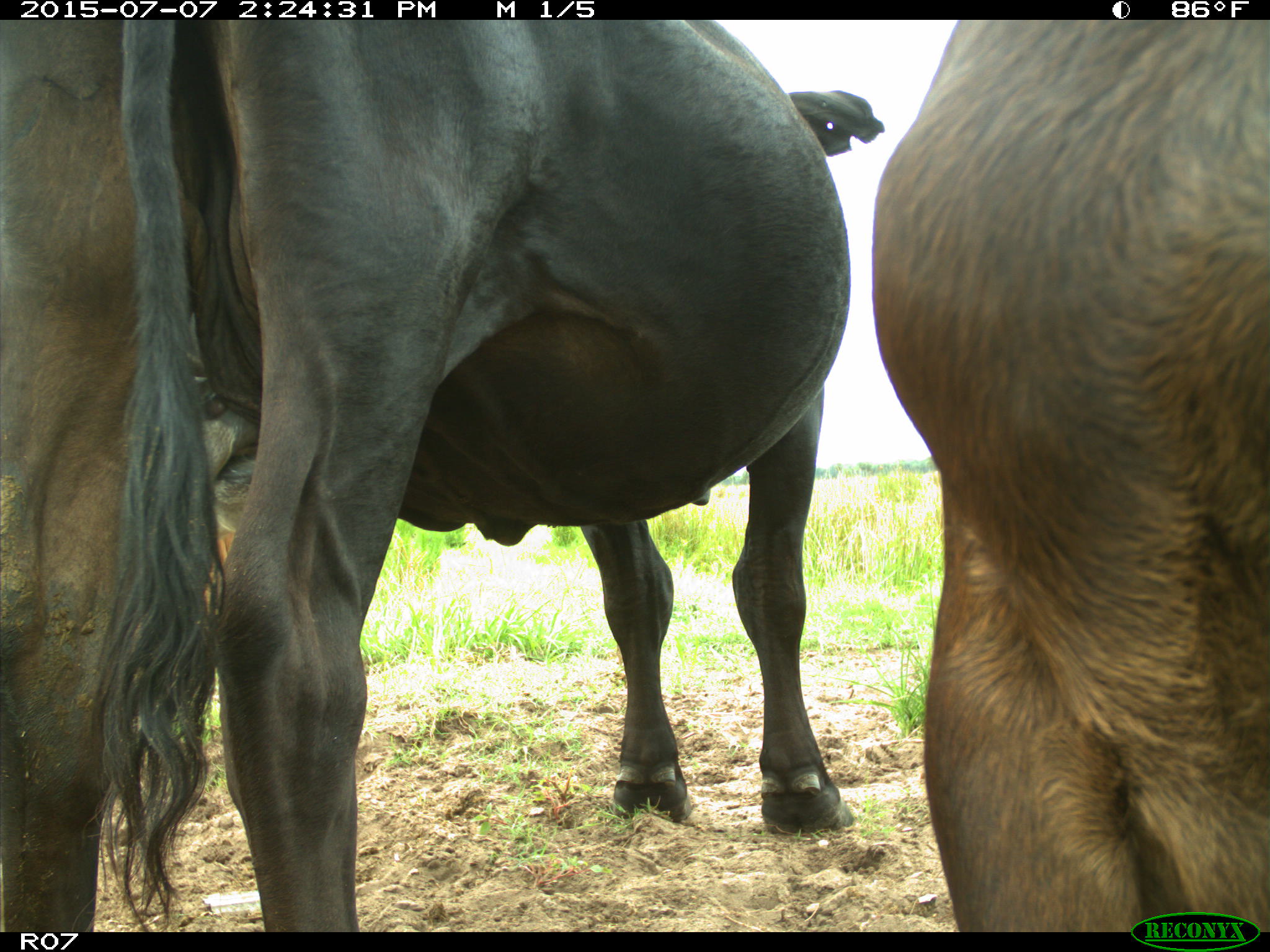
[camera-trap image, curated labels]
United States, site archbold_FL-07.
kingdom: Animalia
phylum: Chordata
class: Mammalia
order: Artiodactyla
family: Bovidae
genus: Bos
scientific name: Bos taurus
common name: domestic cow